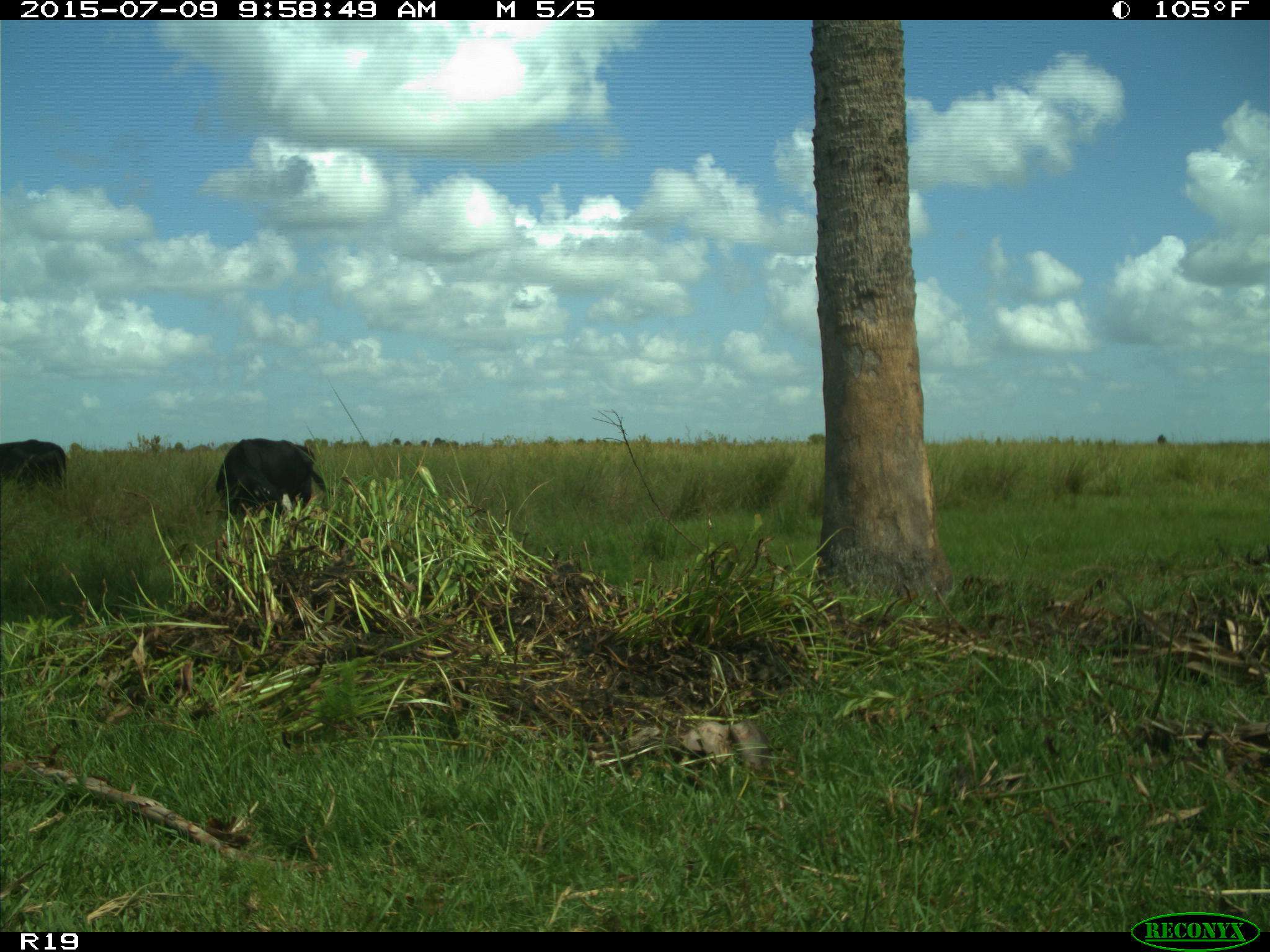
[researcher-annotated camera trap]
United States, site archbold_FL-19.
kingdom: Animalia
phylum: Chordata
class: Mammalia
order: Artiodactyla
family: Bovidae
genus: Bos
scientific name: Bos taurus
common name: domestic cow